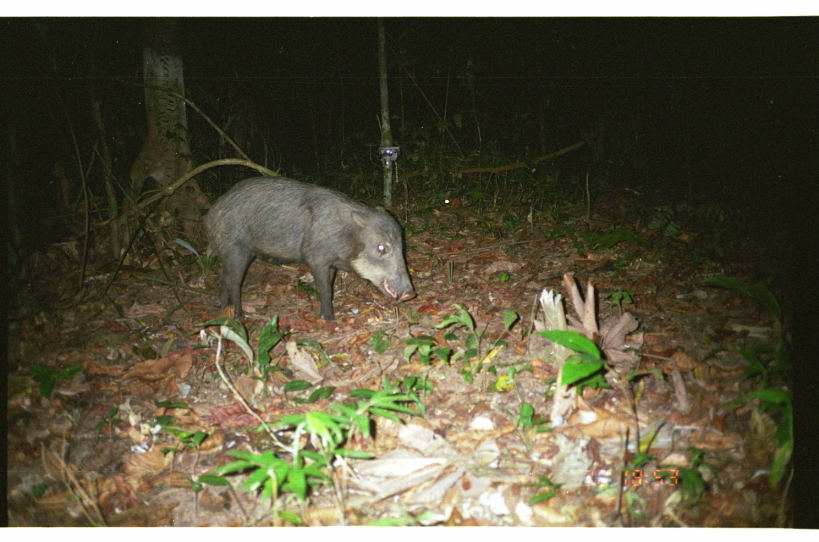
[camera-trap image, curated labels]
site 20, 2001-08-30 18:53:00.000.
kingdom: Animalia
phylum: Chordata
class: Mammalia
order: Artiodactyla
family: Tayassuidae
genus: Tayassu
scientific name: Tayassu pecari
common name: white-lipped peccary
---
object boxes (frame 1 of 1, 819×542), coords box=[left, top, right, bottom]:
tayassu pecari: box=[198, 172, 418, 321]